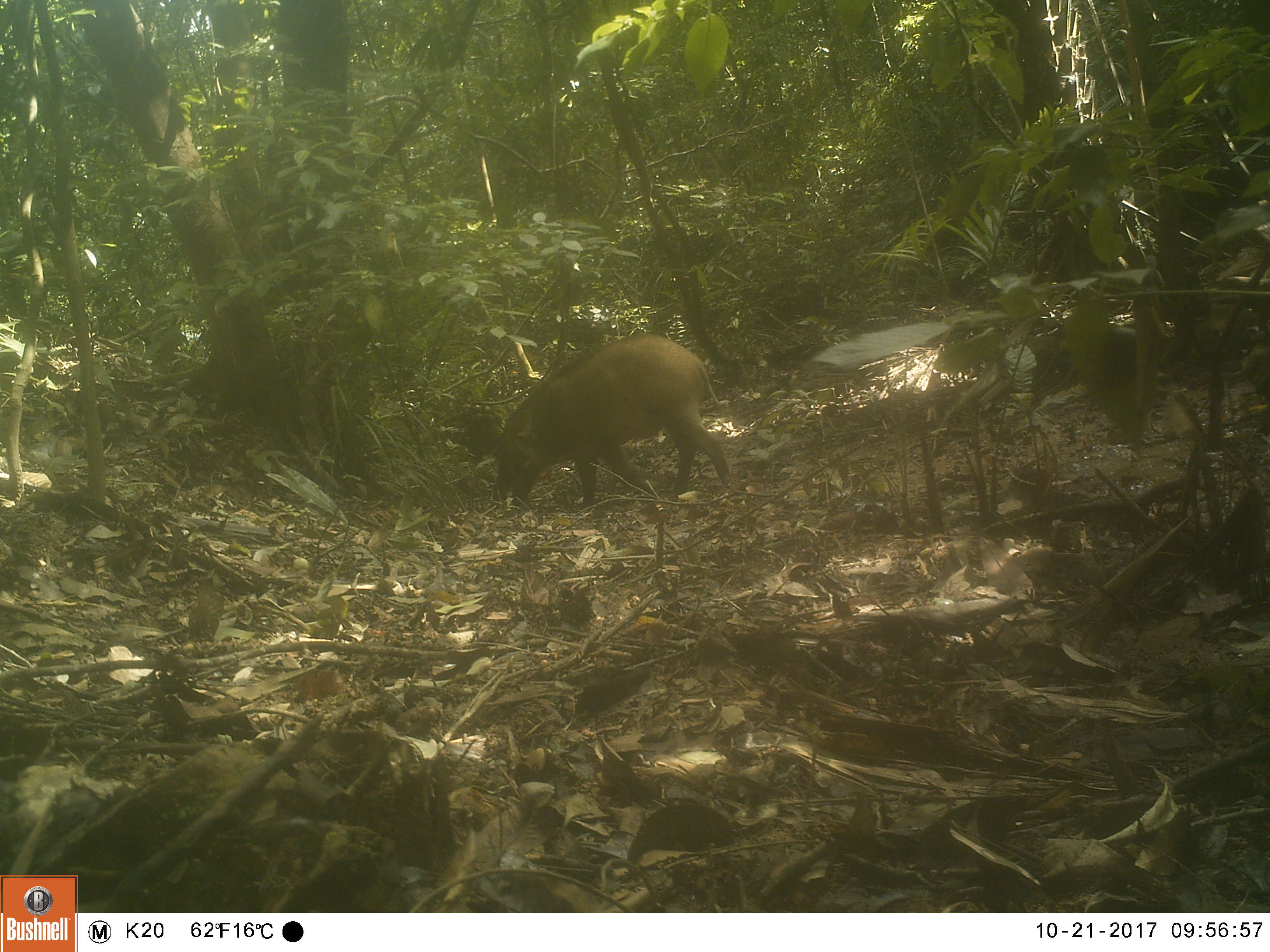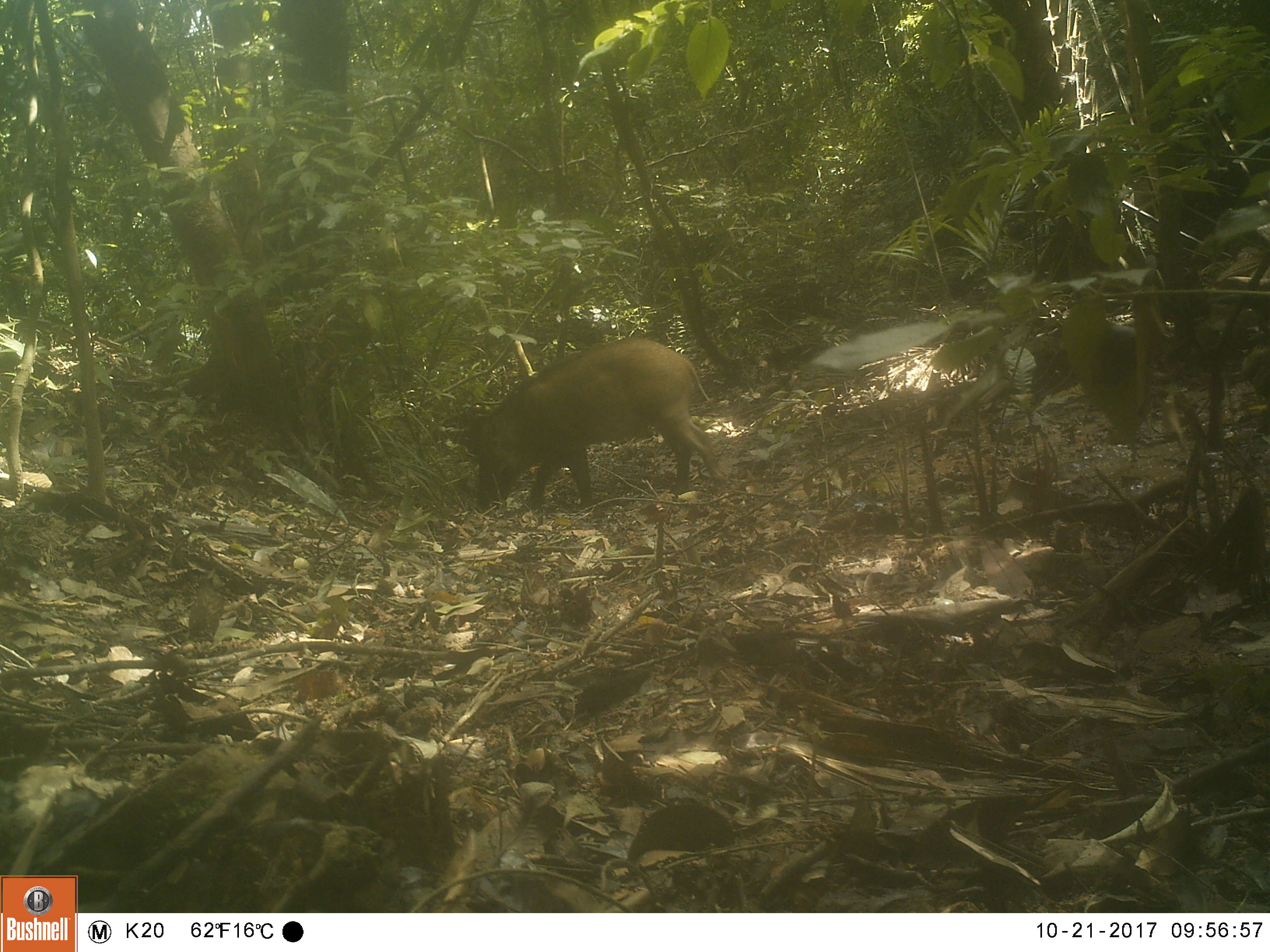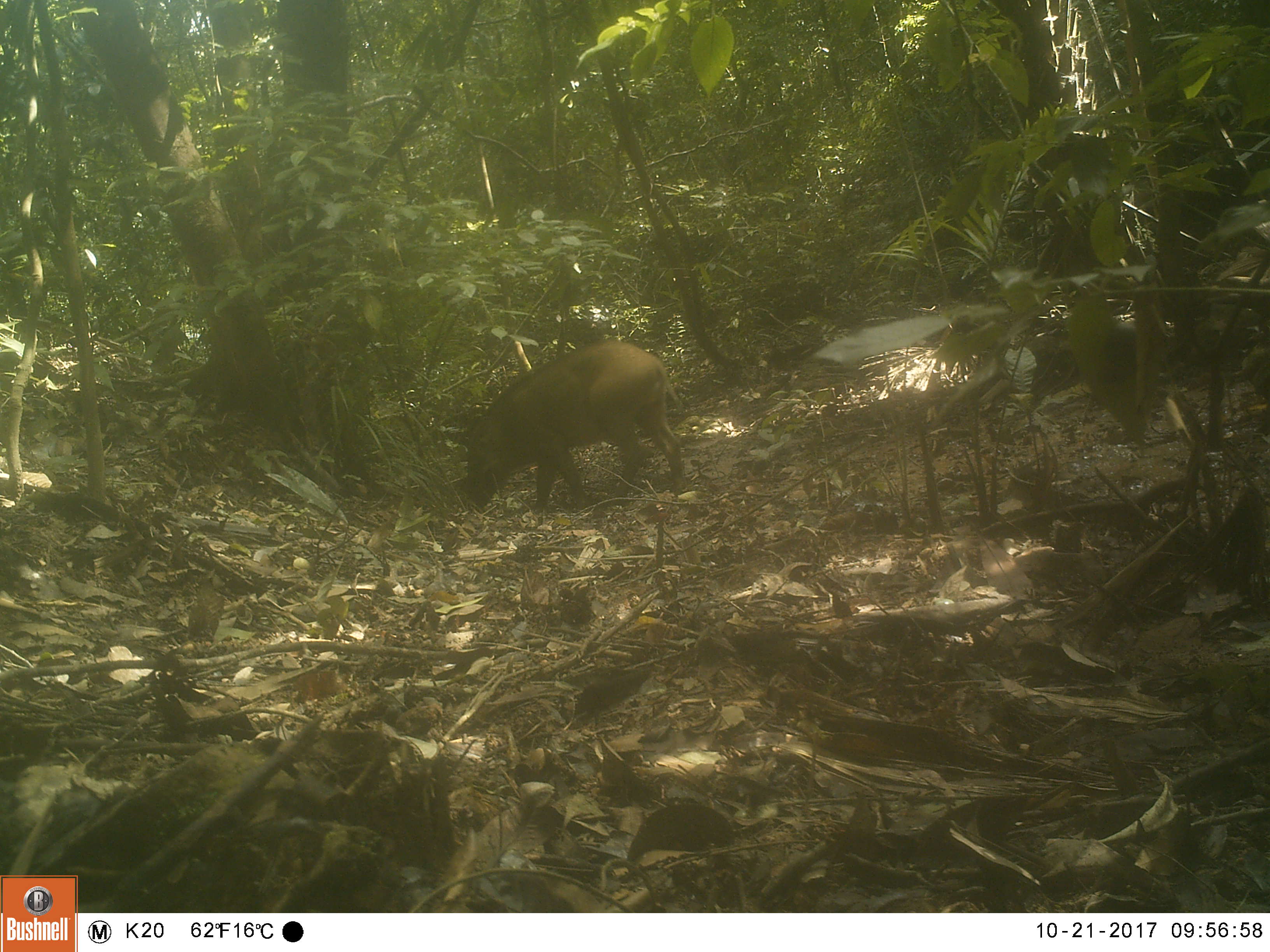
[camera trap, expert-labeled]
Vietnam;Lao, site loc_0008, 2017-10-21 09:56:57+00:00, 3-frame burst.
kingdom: Animalia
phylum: Chordata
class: Mammalia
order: Artiodactyla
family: Suidae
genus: Sus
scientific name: Sus scrofa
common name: eurasian wild pig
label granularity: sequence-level